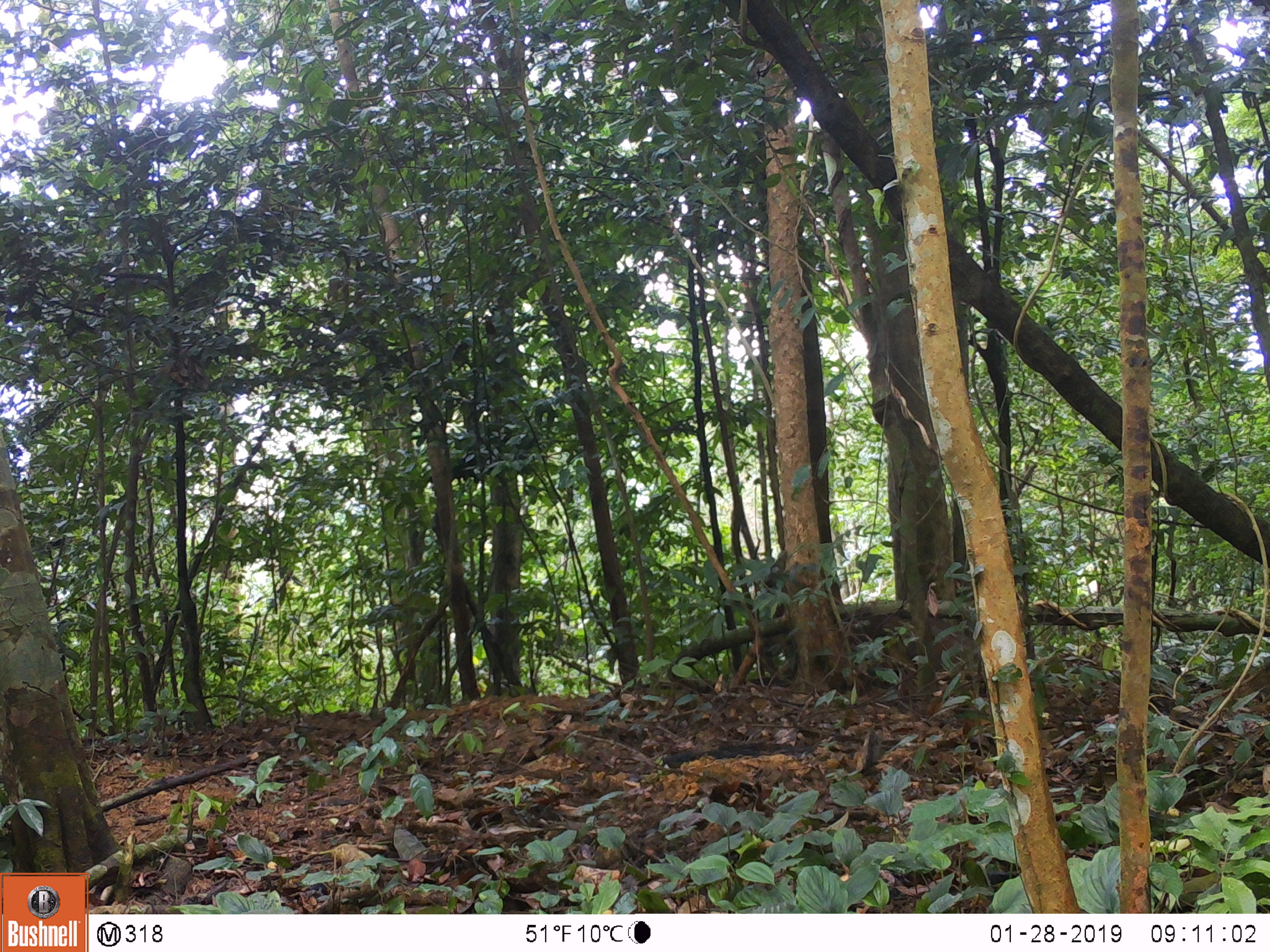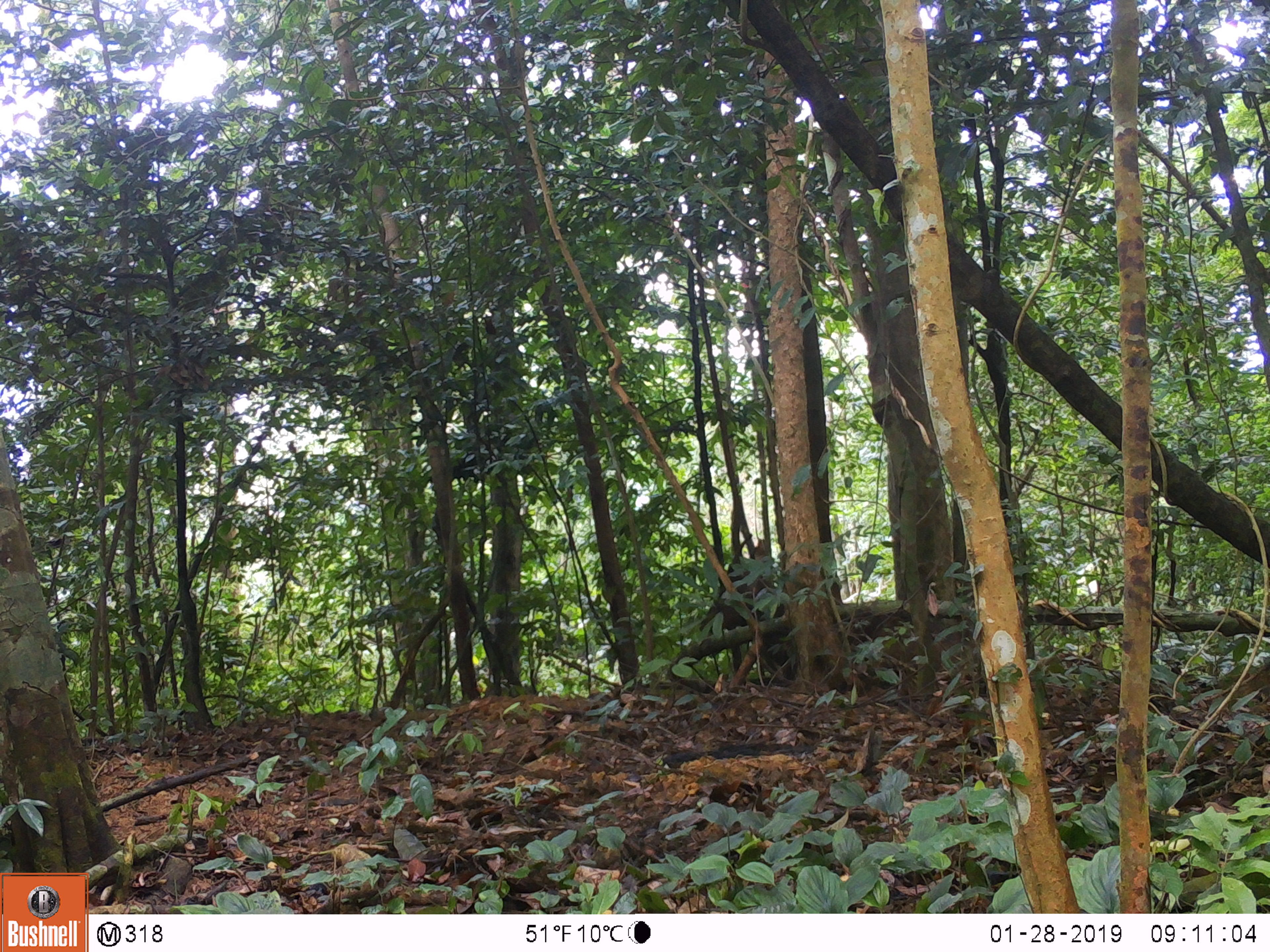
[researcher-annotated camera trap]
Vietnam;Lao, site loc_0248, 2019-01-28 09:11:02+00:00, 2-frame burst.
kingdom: Animalia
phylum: Chordata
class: Mammalia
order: Artiodactyla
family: Cervidae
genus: Rusa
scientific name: Rusa unicolor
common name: sambar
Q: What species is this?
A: Sambar (Rusa unicolor).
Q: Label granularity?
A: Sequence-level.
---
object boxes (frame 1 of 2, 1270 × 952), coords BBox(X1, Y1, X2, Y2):
sambar: BBox(763, 550, 843, 618)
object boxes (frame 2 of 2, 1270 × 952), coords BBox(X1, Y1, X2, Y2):
sambar: BBox(699, 562, 797, 678)